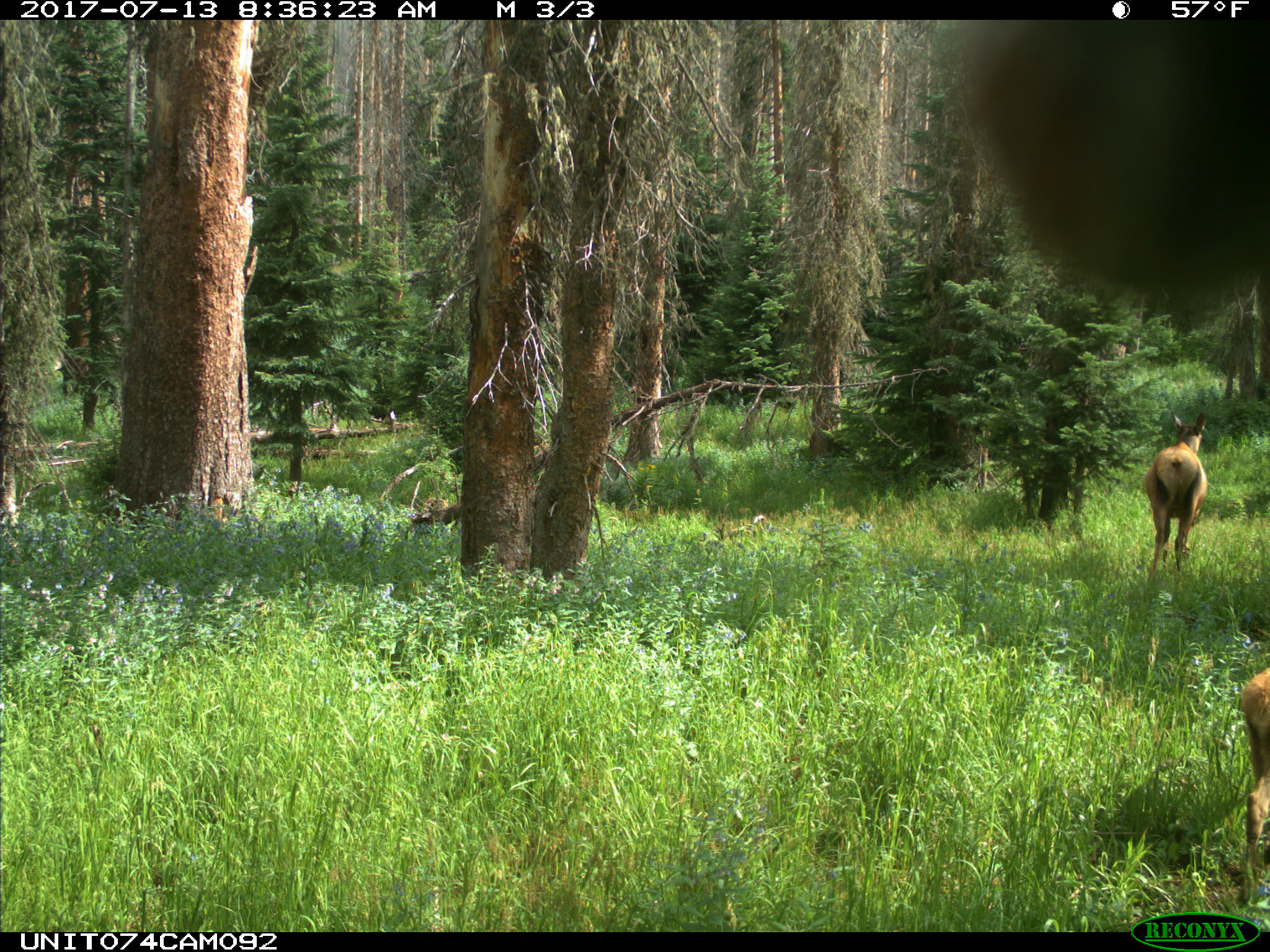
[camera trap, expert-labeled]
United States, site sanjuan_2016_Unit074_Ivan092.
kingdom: Animalia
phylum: Chordata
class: Mammalia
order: Artiodactyla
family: Cervidae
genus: Cervus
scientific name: Cervus elaphus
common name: red deer